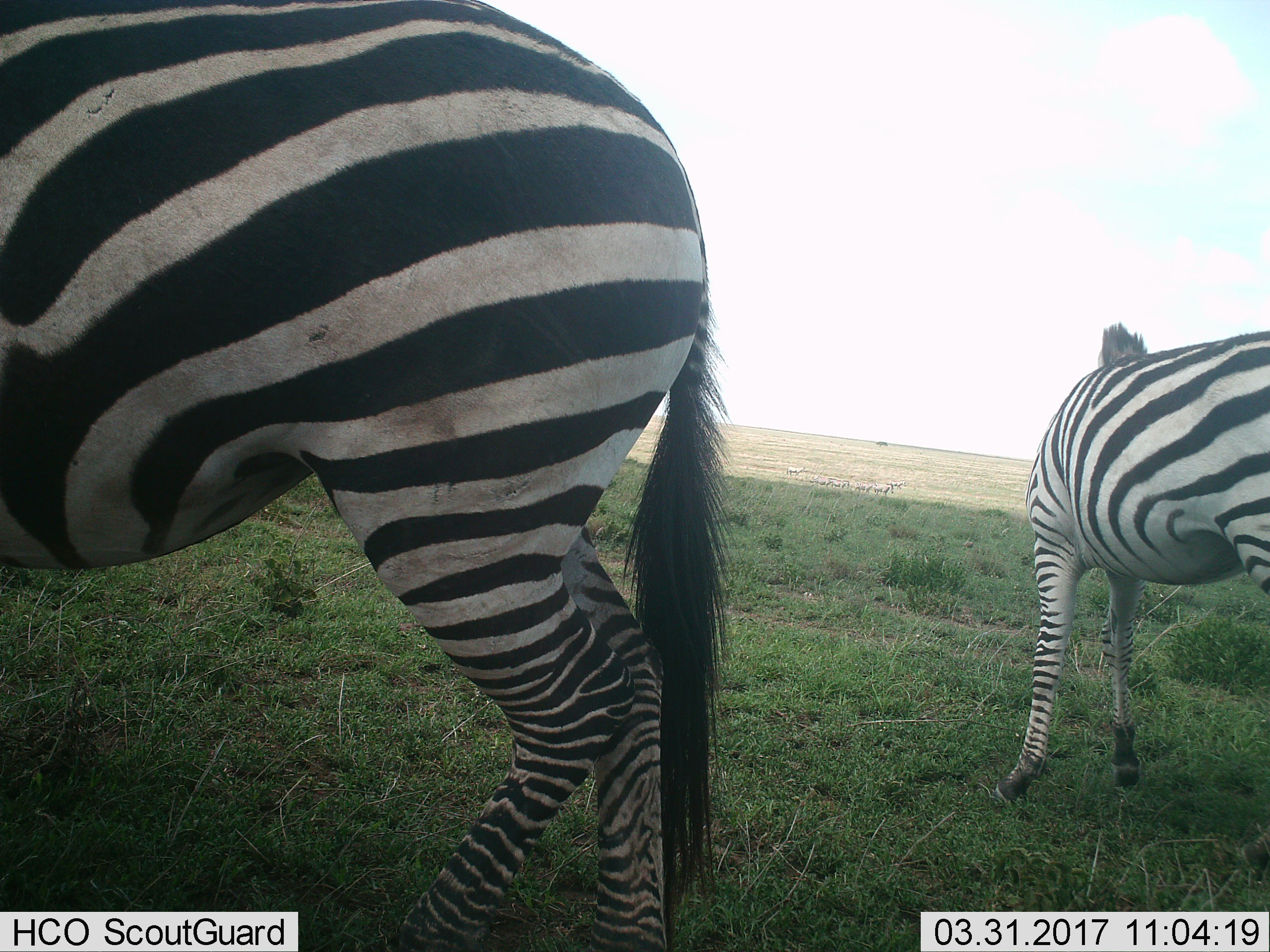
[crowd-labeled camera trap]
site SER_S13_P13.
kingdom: Animalia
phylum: Chordata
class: Mammalia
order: Perissodactyla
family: Equidae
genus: Equus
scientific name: Equus quagga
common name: plains zebra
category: zebraplains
Zebraplains (plains zebra) (Equus quagga), count 2. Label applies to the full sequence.